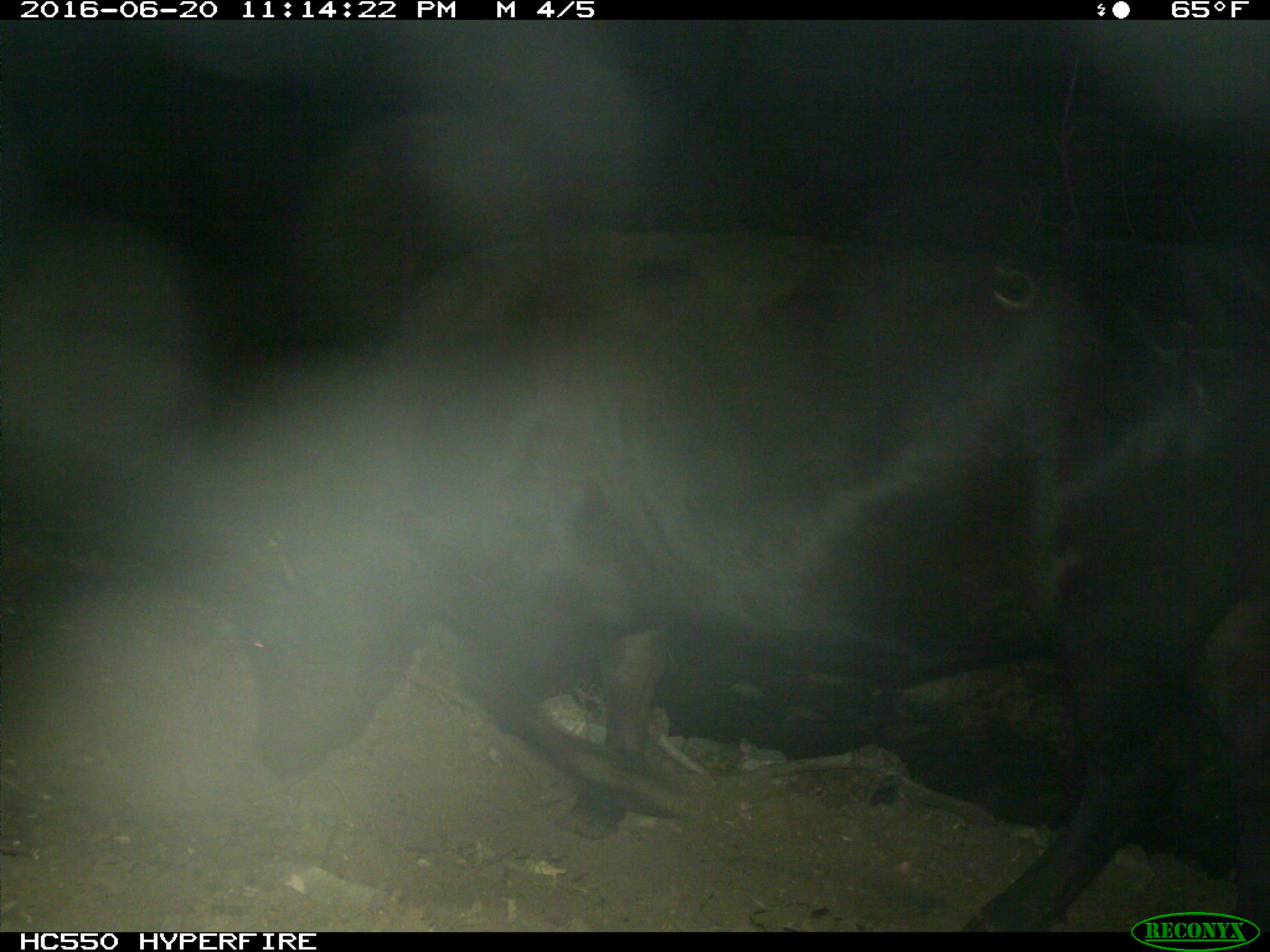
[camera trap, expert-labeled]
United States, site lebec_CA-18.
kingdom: Animalia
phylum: Chordata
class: Mammalia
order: Artiodactyla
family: Bovidae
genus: Bos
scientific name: Bos taurus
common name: domestic cow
Bos taurus (domestic cow).